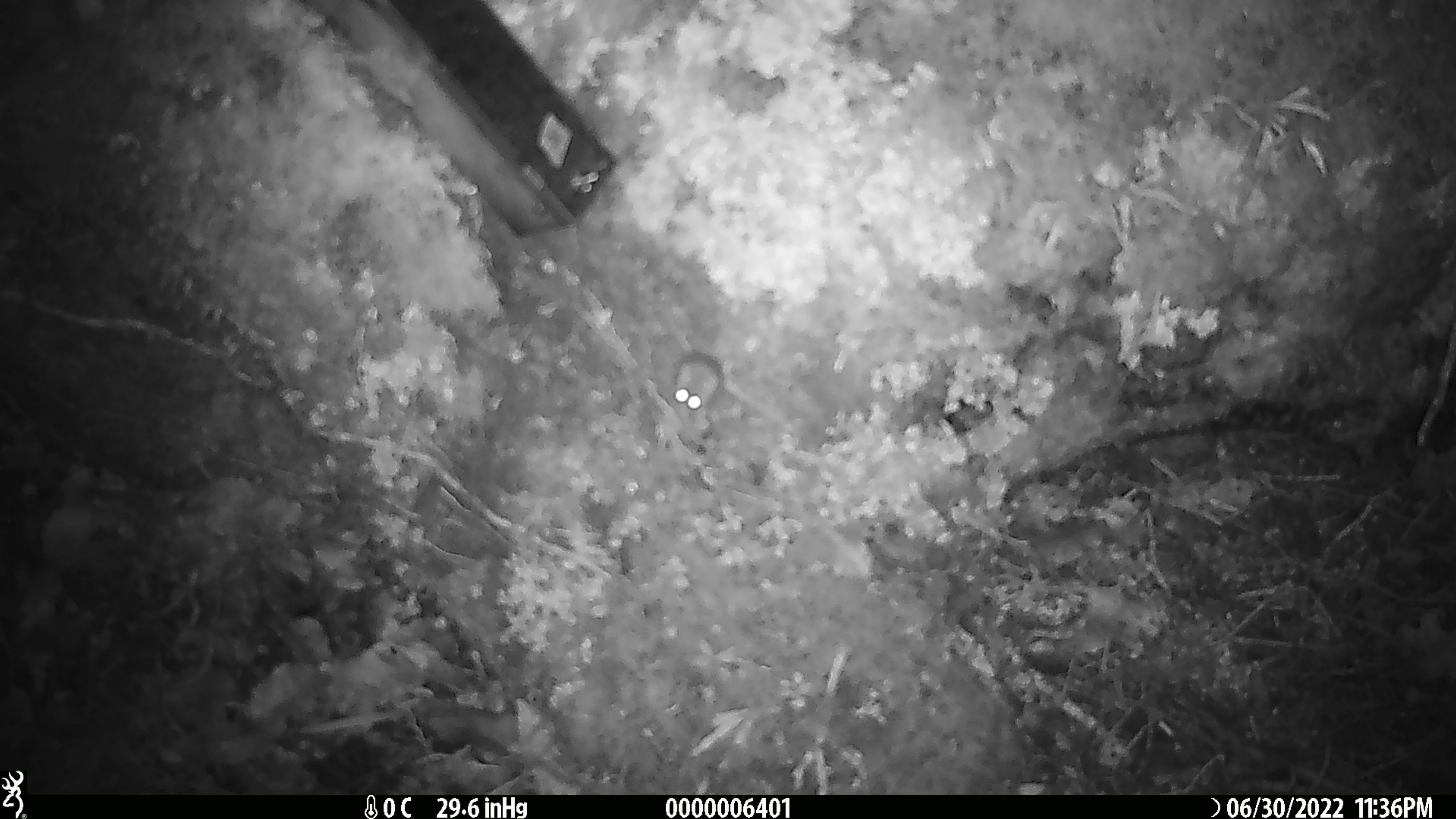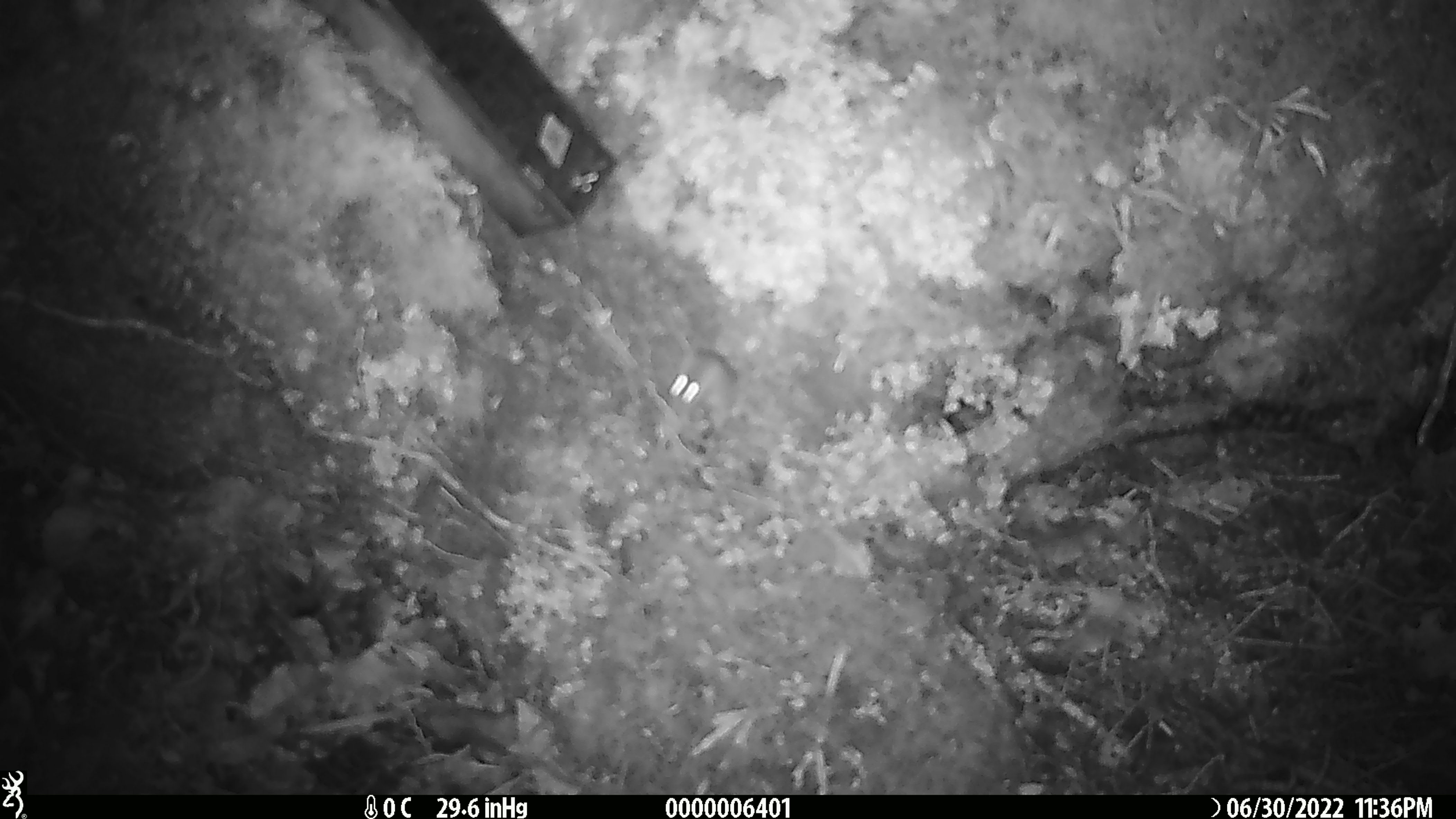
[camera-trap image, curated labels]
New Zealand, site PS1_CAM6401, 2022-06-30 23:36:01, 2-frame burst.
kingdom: Animalia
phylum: Chordata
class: Mammalia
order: Rodentia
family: Muridae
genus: Mus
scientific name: Mus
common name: mouse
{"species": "mouse (Mus)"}